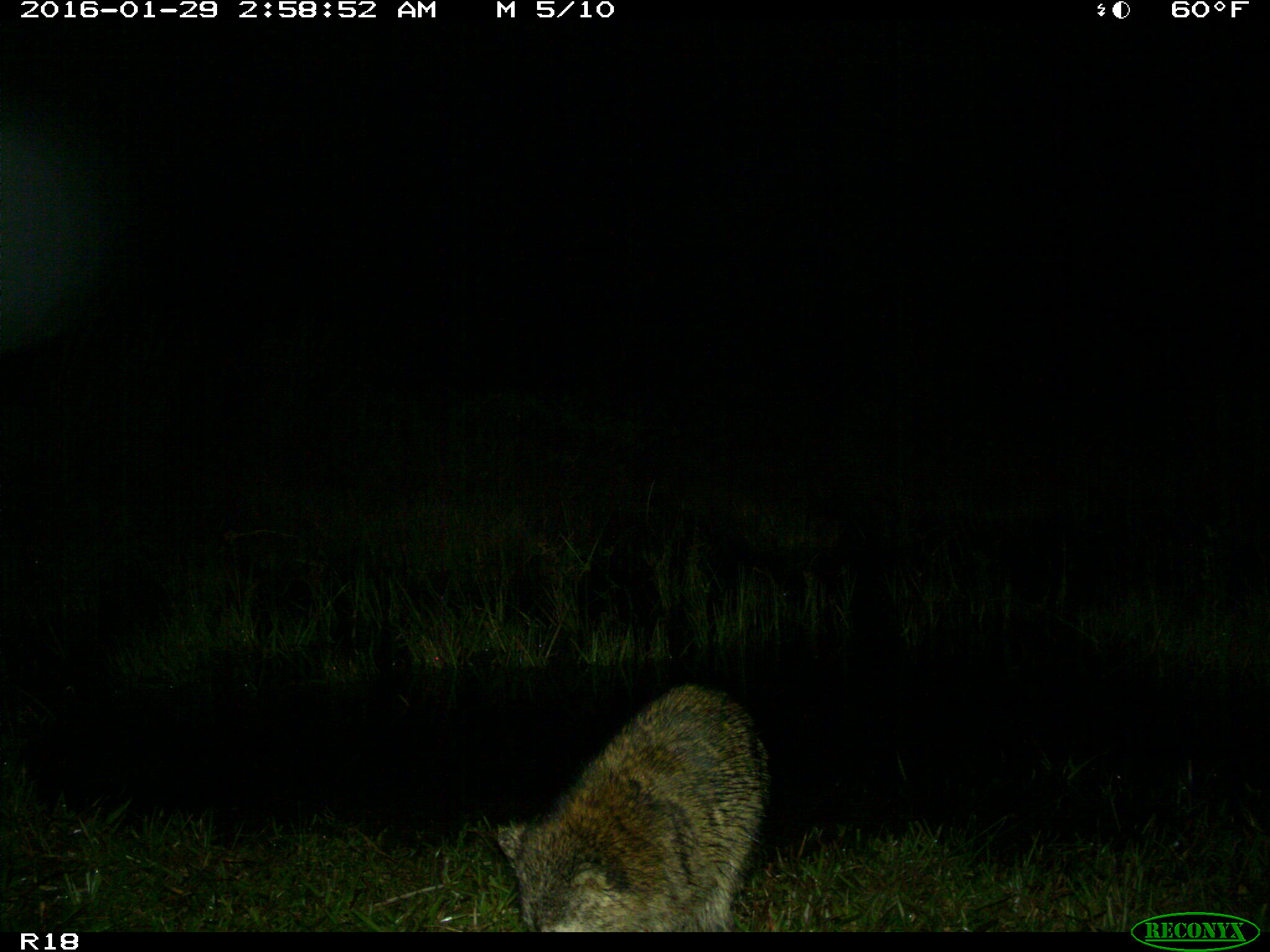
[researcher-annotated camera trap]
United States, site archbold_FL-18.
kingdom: Animalia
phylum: Chordata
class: Mammalia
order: Carnivora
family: Procyonidae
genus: Procyon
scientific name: Procyon lotor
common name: common raccoon